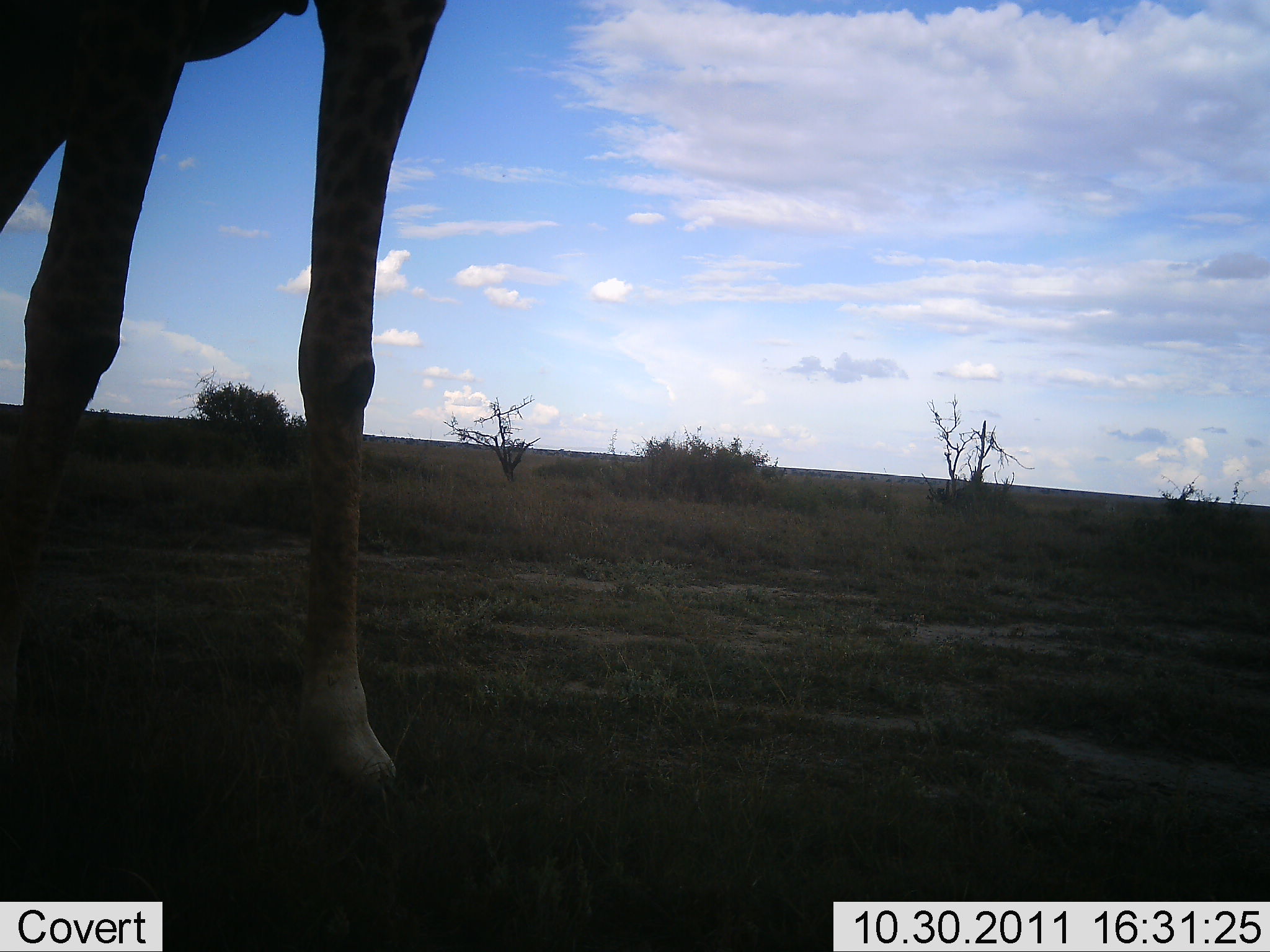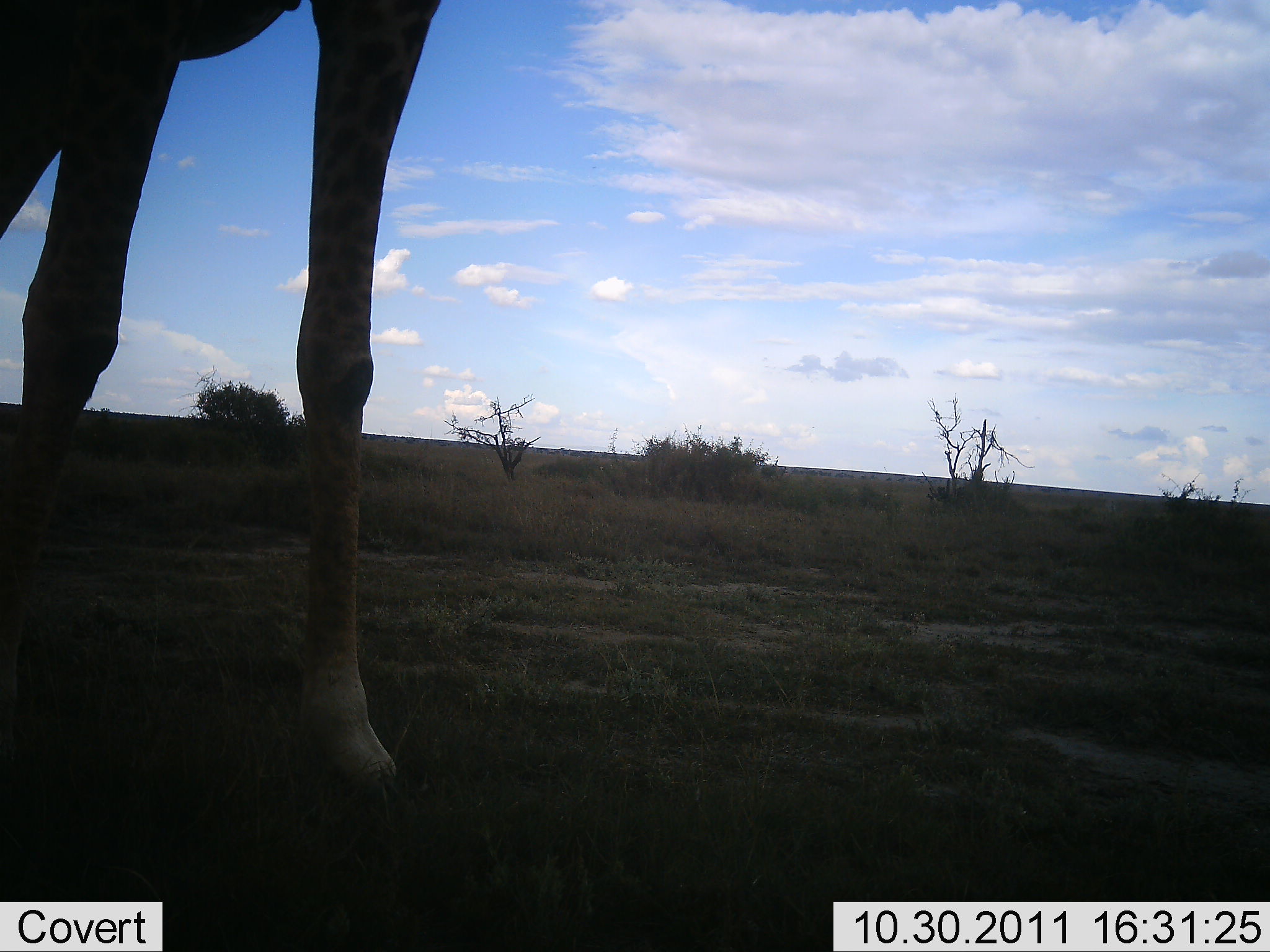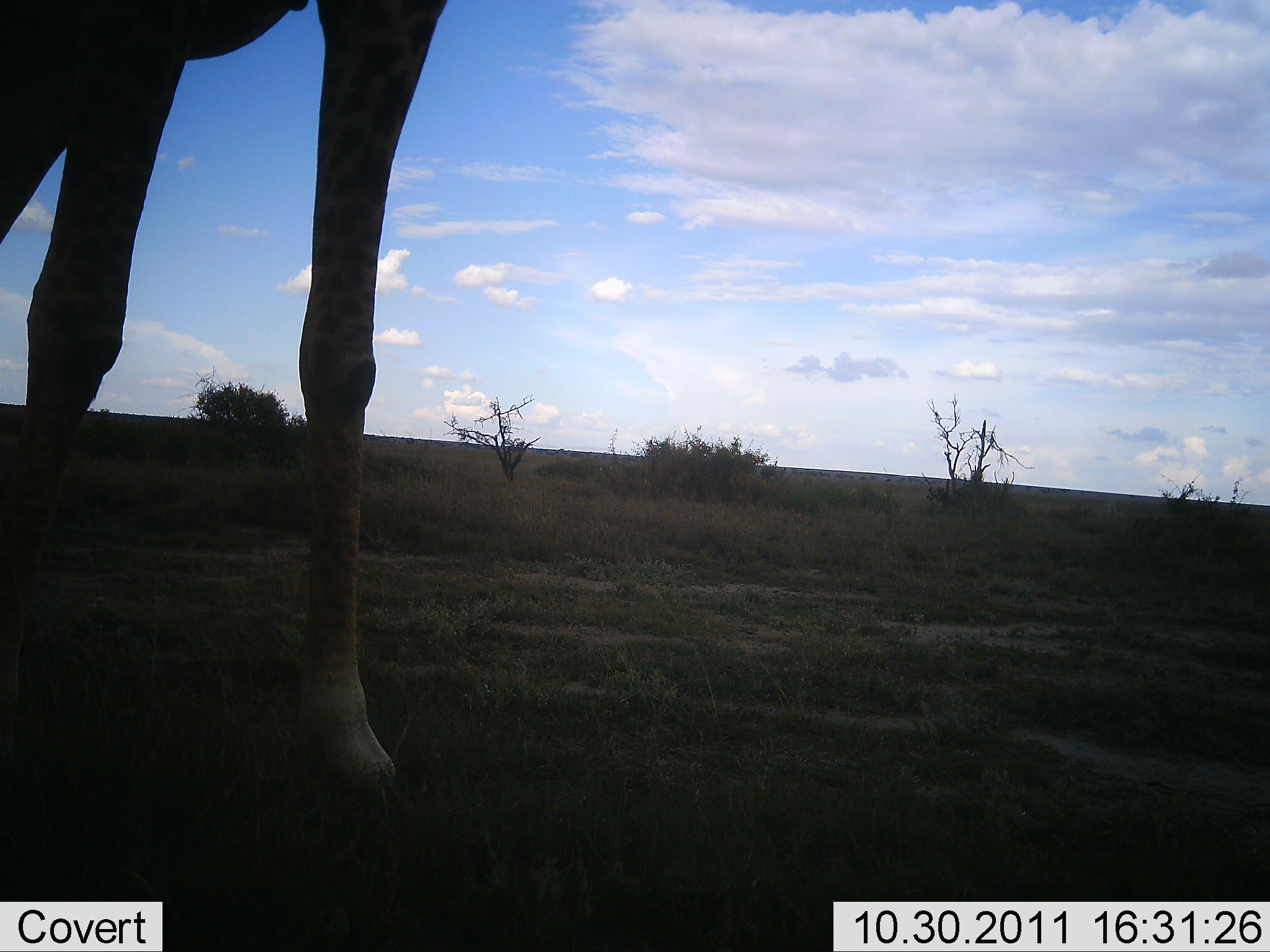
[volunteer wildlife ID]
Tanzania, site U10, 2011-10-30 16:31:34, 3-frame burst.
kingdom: Animalia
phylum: Chordata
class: Mammalia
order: Artiodactyla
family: Giraffidae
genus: Giraffa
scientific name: Giraffa camelopardalis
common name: giraffe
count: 1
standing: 100%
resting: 0%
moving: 0%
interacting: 0%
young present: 0%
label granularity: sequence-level